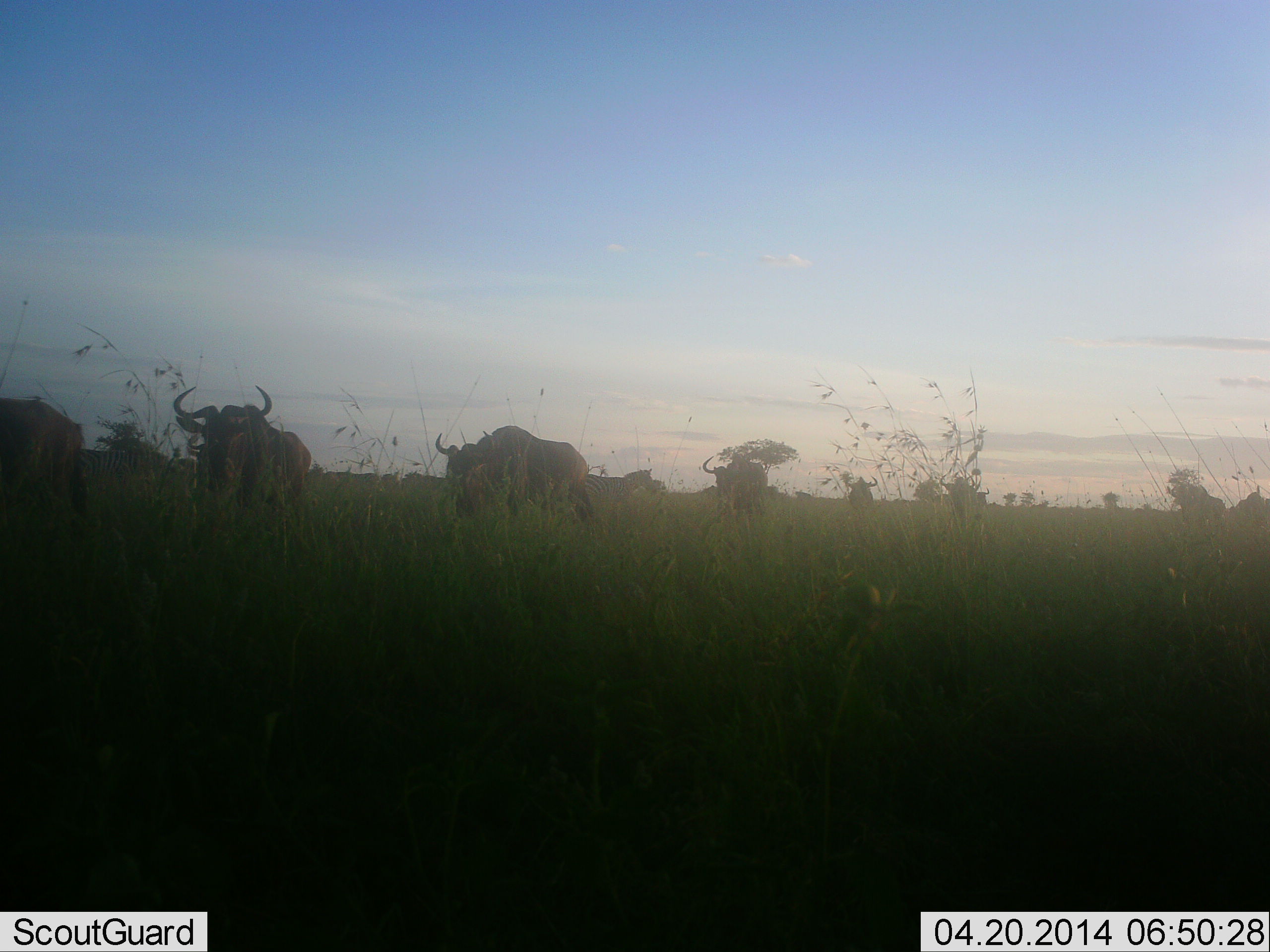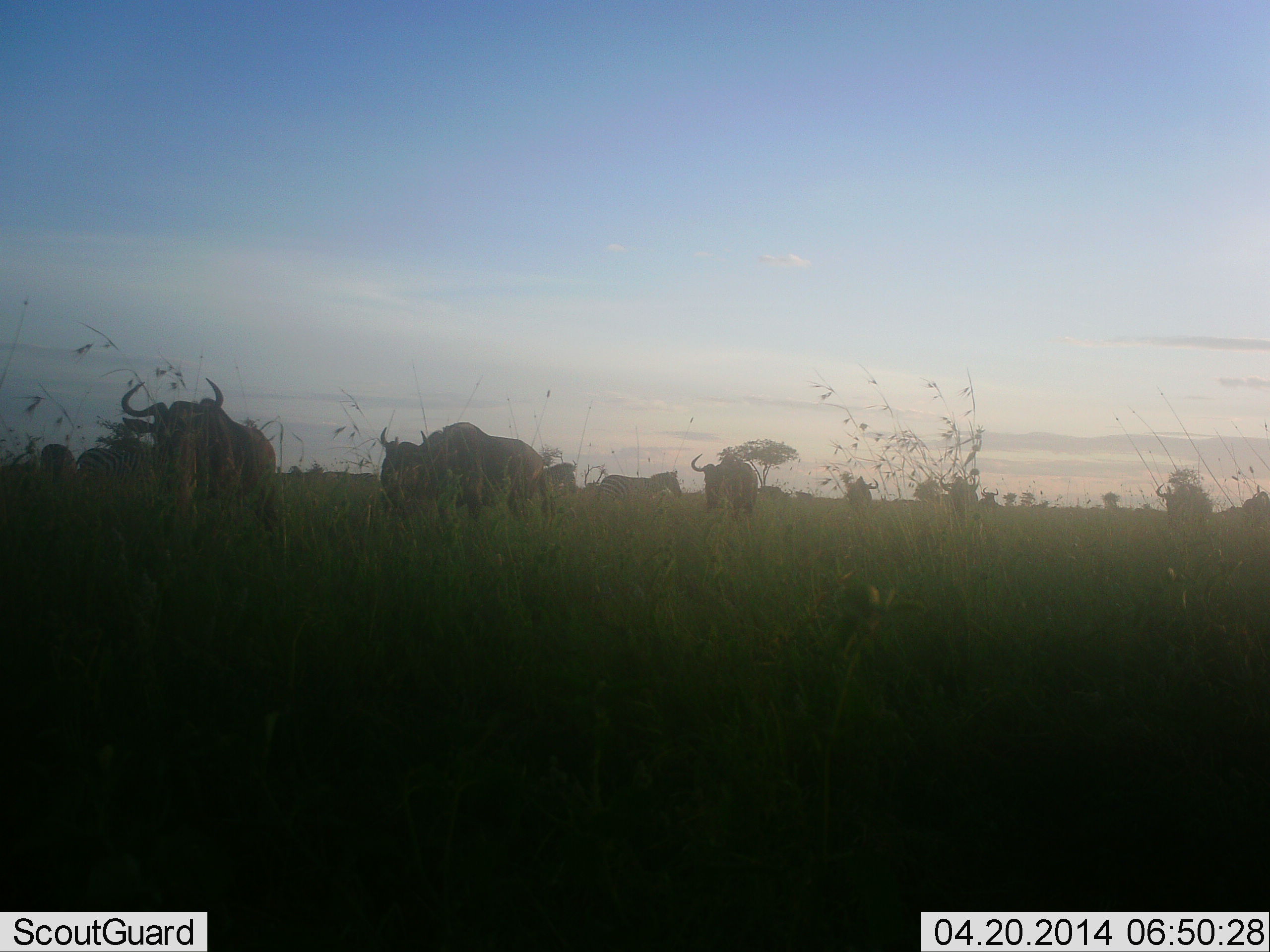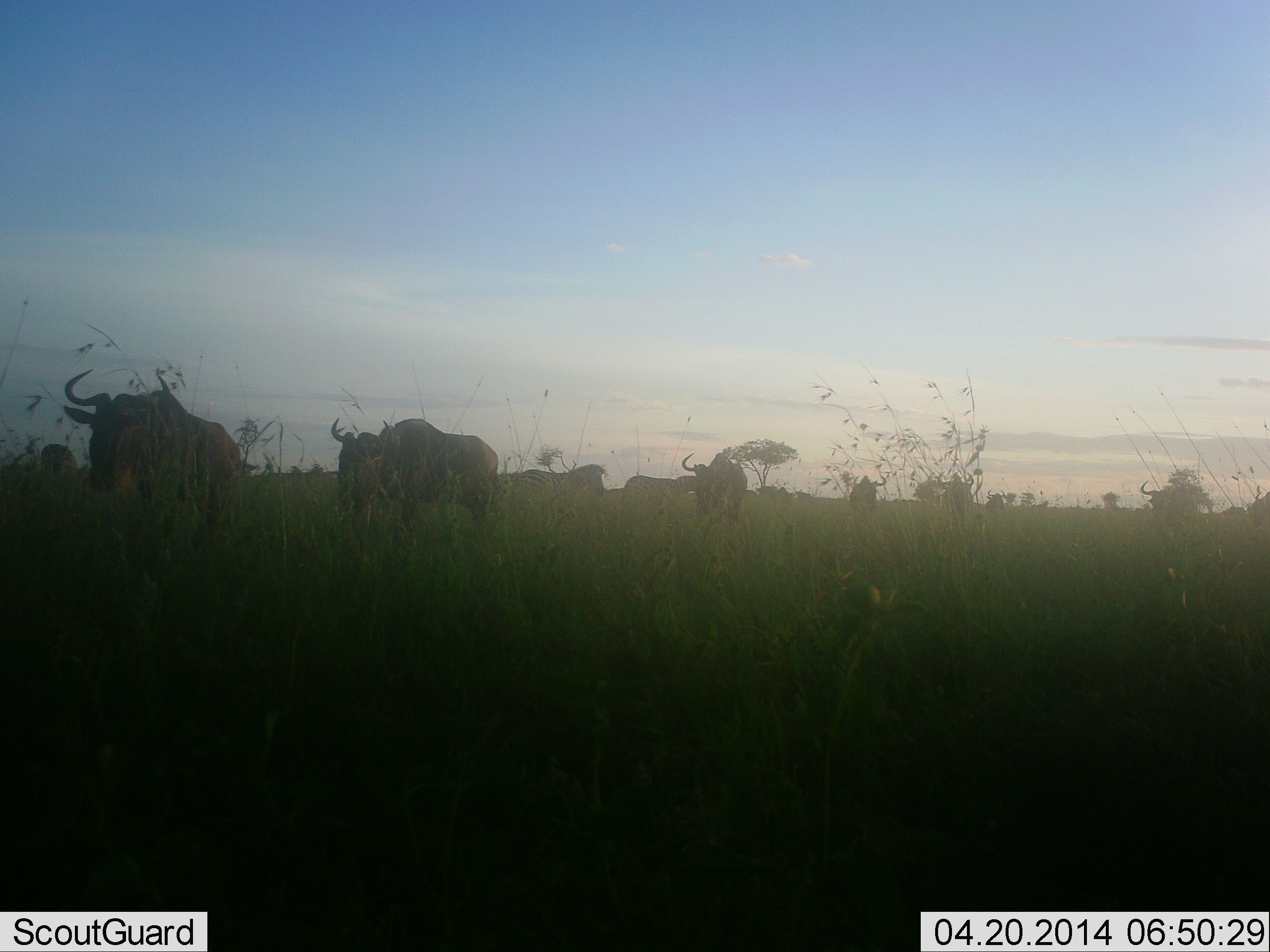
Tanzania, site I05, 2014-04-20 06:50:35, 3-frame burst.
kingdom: Animalia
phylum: Chordata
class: Mammalia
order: Artiodactyla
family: Bovidae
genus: Connochaetes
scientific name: Connochaetes taurinus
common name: blue wildebeest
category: wildebeest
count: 10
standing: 5%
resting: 0%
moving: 95%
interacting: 0%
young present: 0%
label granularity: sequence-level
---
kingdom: Animalia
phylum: Chordata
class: Mammalia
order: Perissodactyla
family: Equidae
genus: Equus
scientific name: Equus quagga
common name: plains zebra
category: zebra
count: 3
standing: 0%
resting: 0%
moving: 100%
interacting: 0%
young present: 0%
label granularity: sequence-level